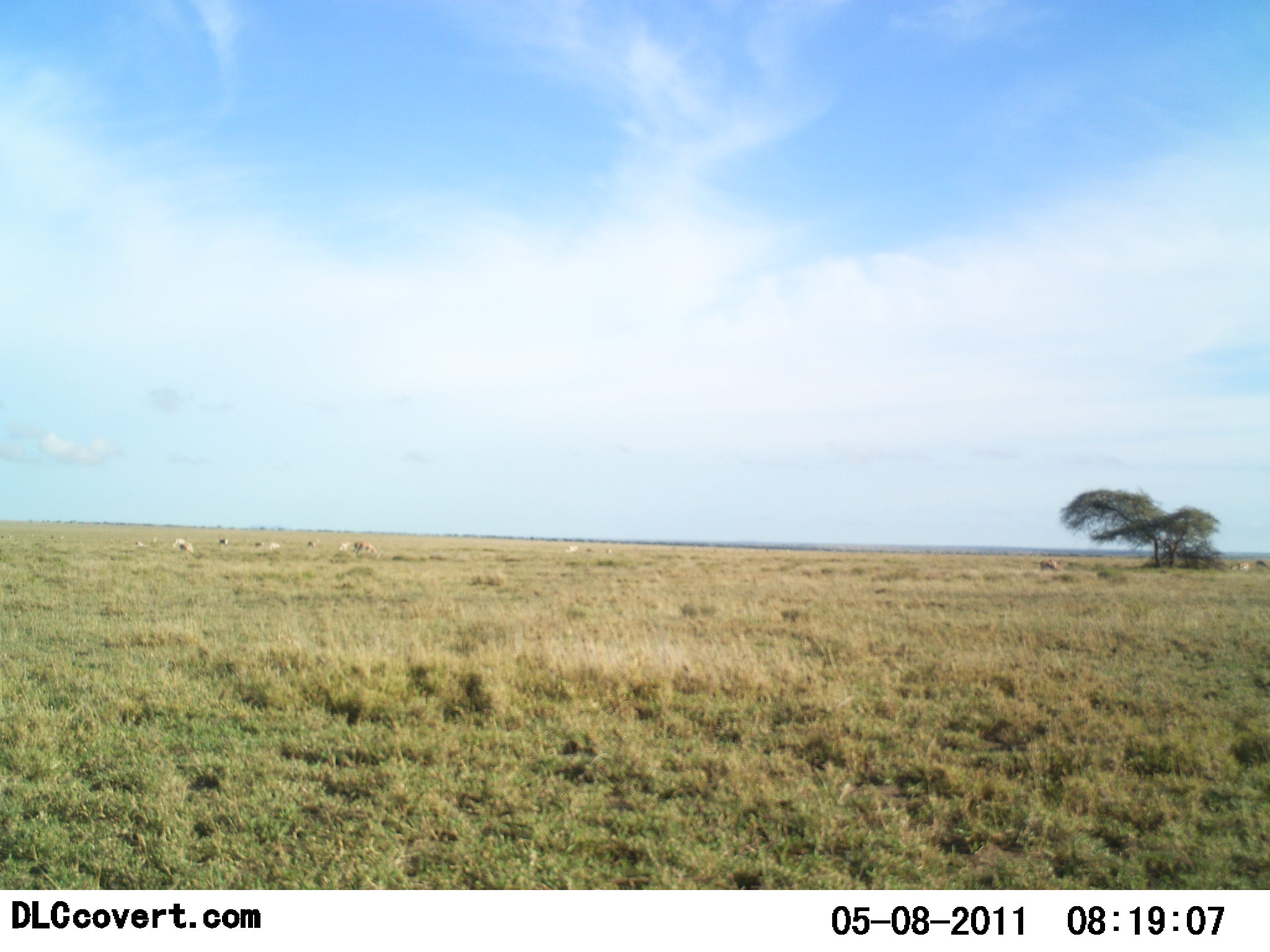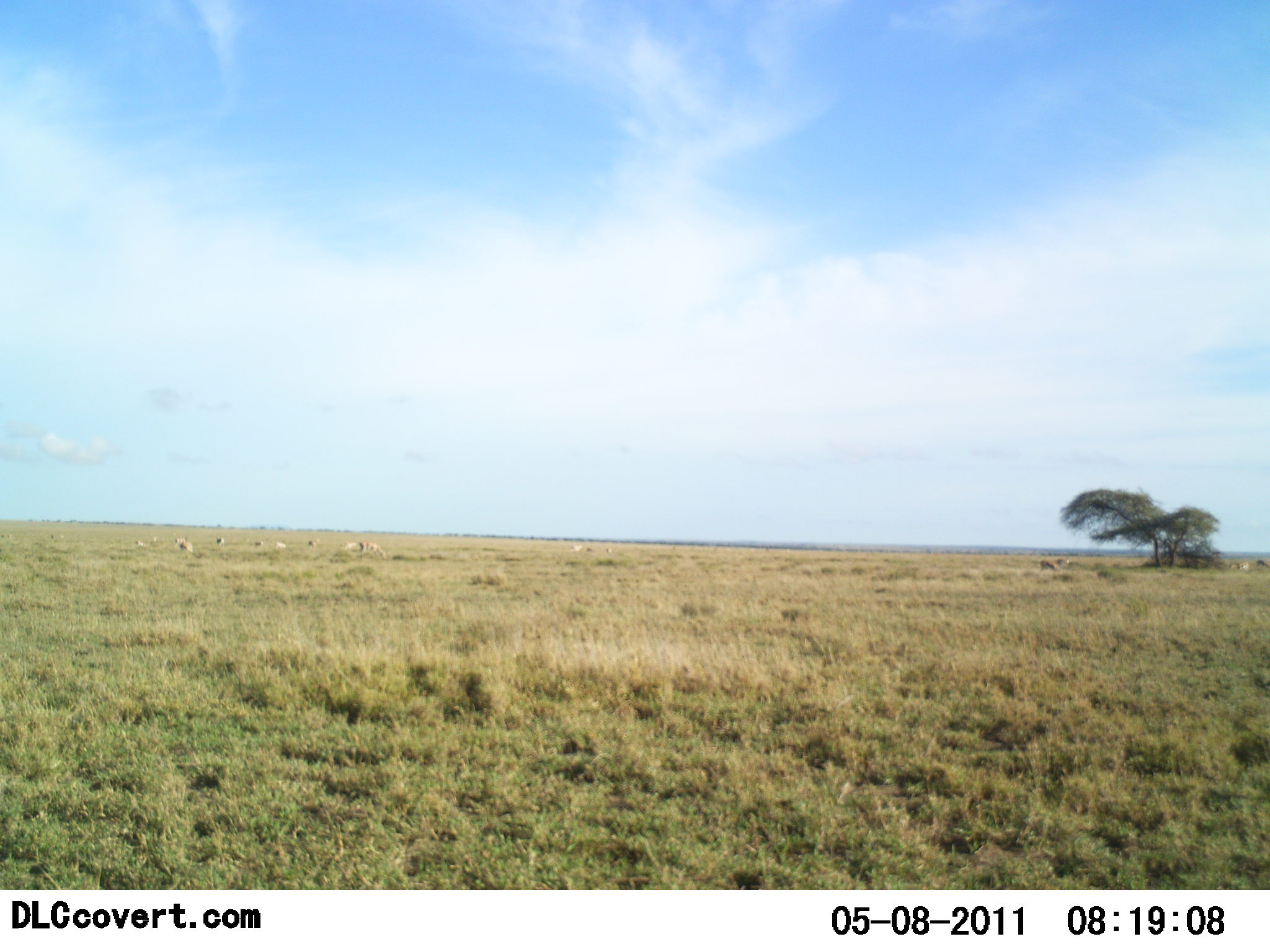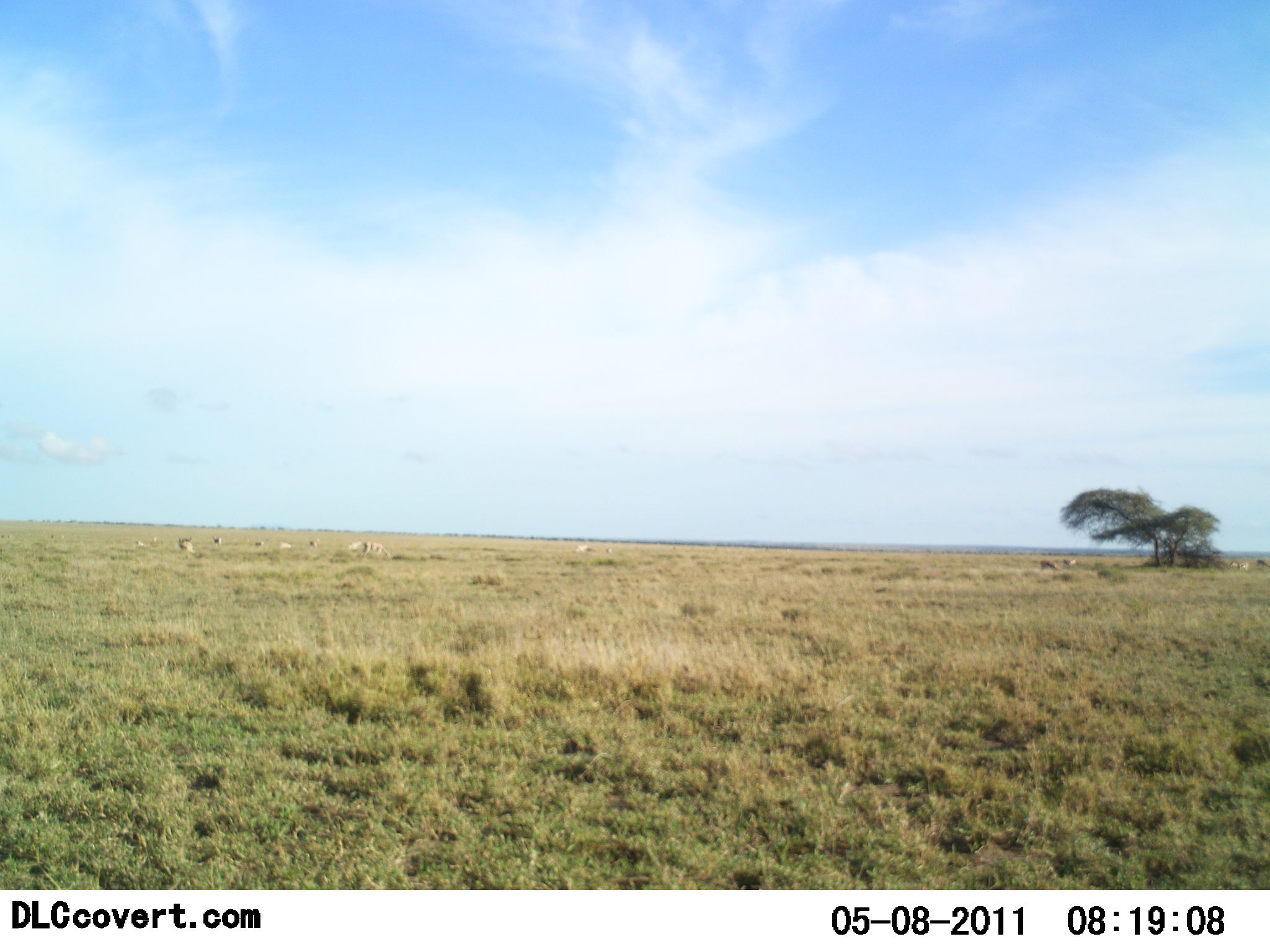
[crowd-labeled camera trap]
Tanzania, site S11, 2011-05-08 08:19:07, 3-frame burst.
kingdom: Animalia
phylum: Chordata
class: Mammalia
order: Artiodactyla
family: Bovidae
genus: Eudorcas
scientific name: Eudorcas thomsonii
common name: thomson's gazelle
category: gazellethomsons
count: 11-50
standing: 80%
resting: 0%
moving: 60%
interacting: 0%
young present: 0%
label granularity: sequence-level